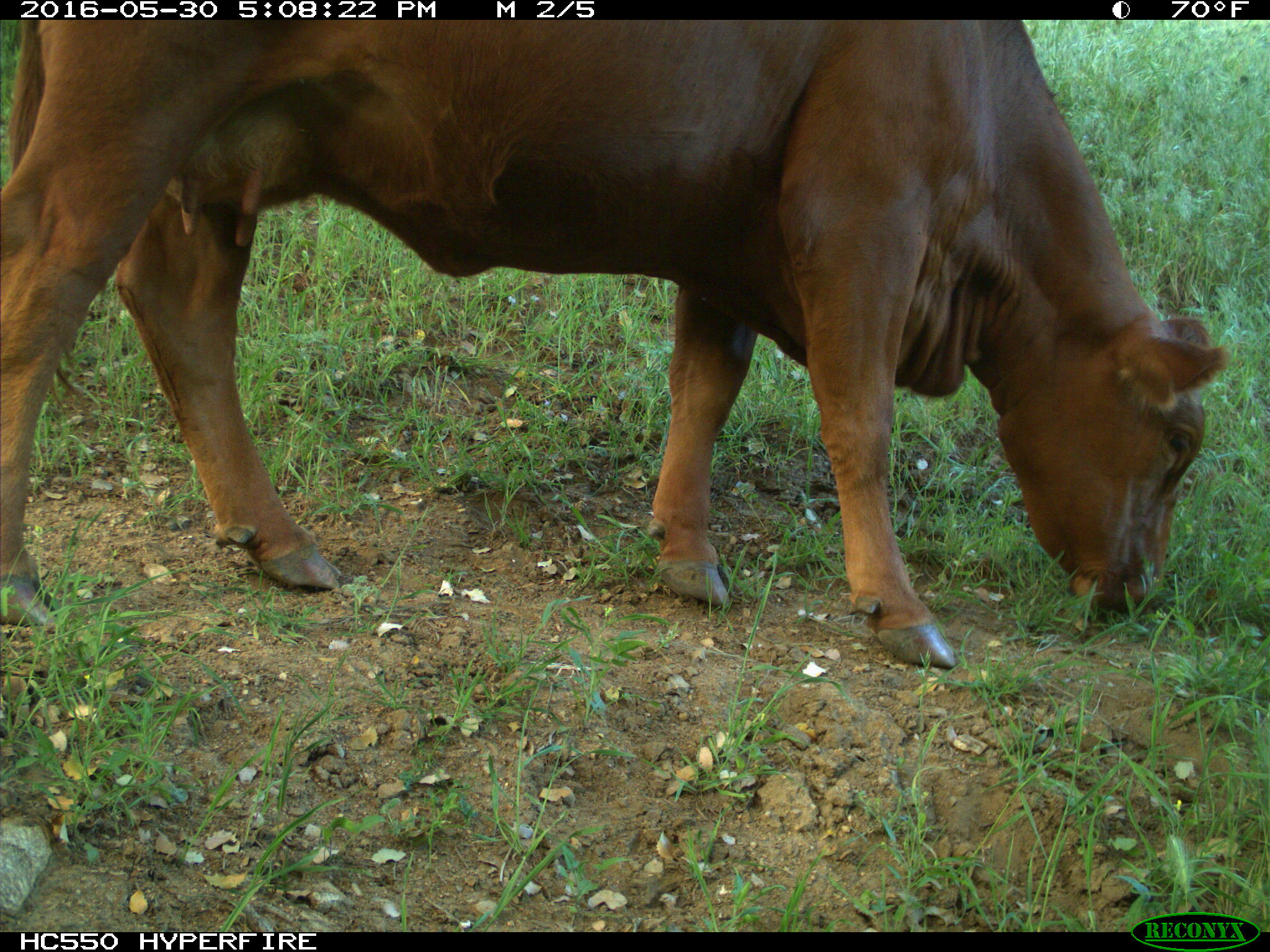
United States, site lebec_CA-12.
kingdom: Animalia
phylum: Chordata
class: Mammalia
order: Artiodactyla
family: Bovidae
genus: Bos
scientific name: Bos taurus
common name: domestic cow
Bos taurus (domestic cow).